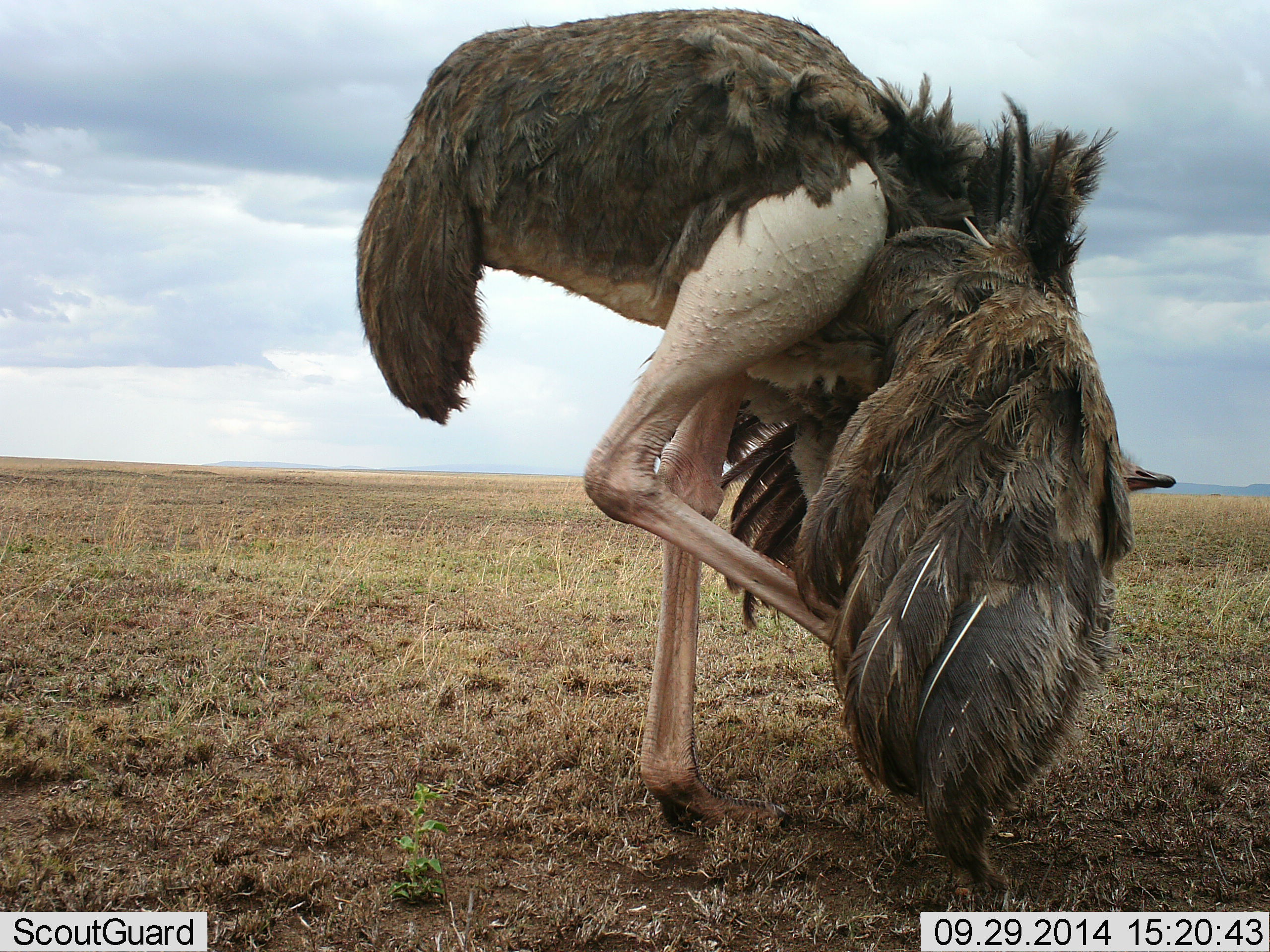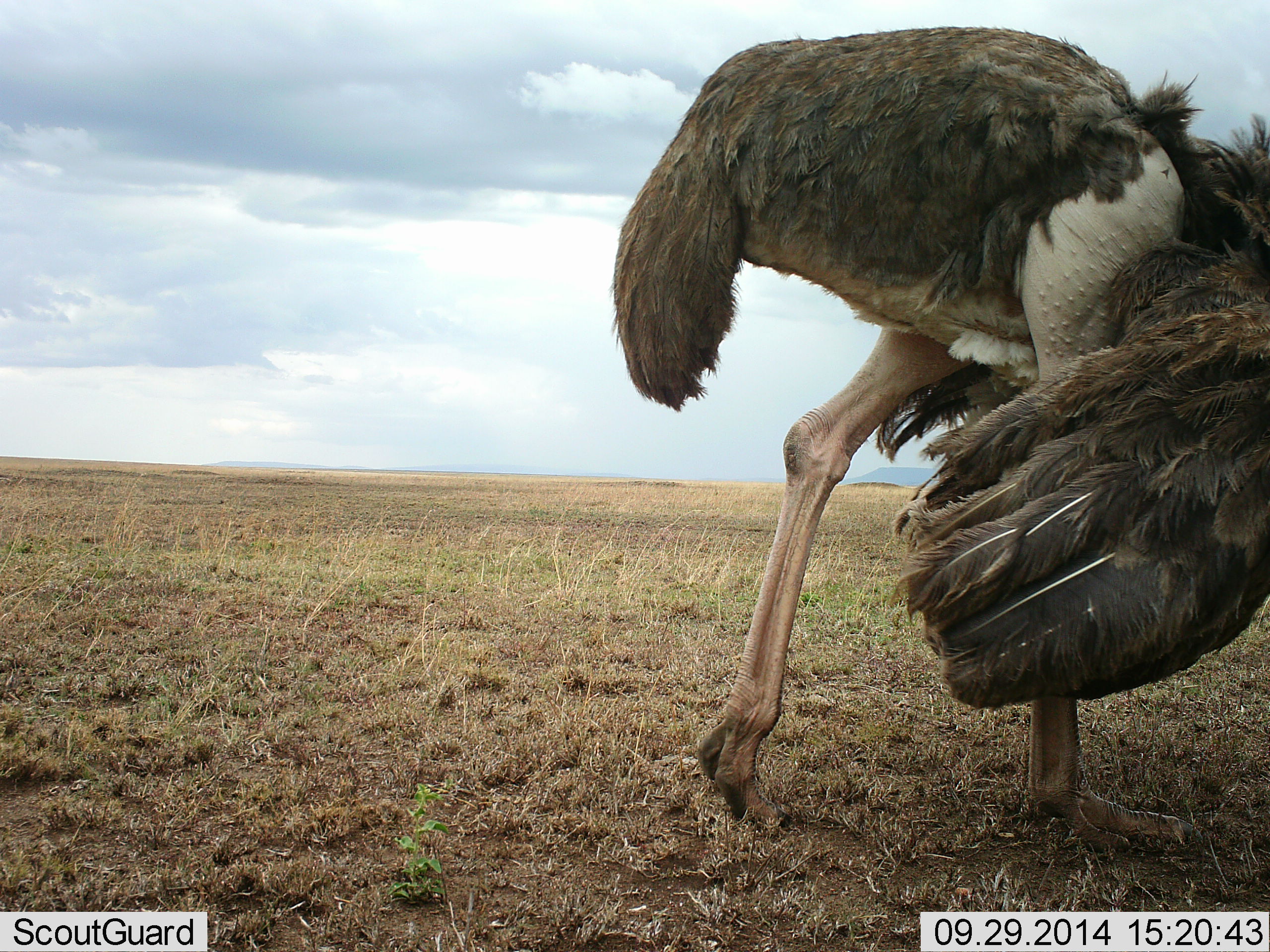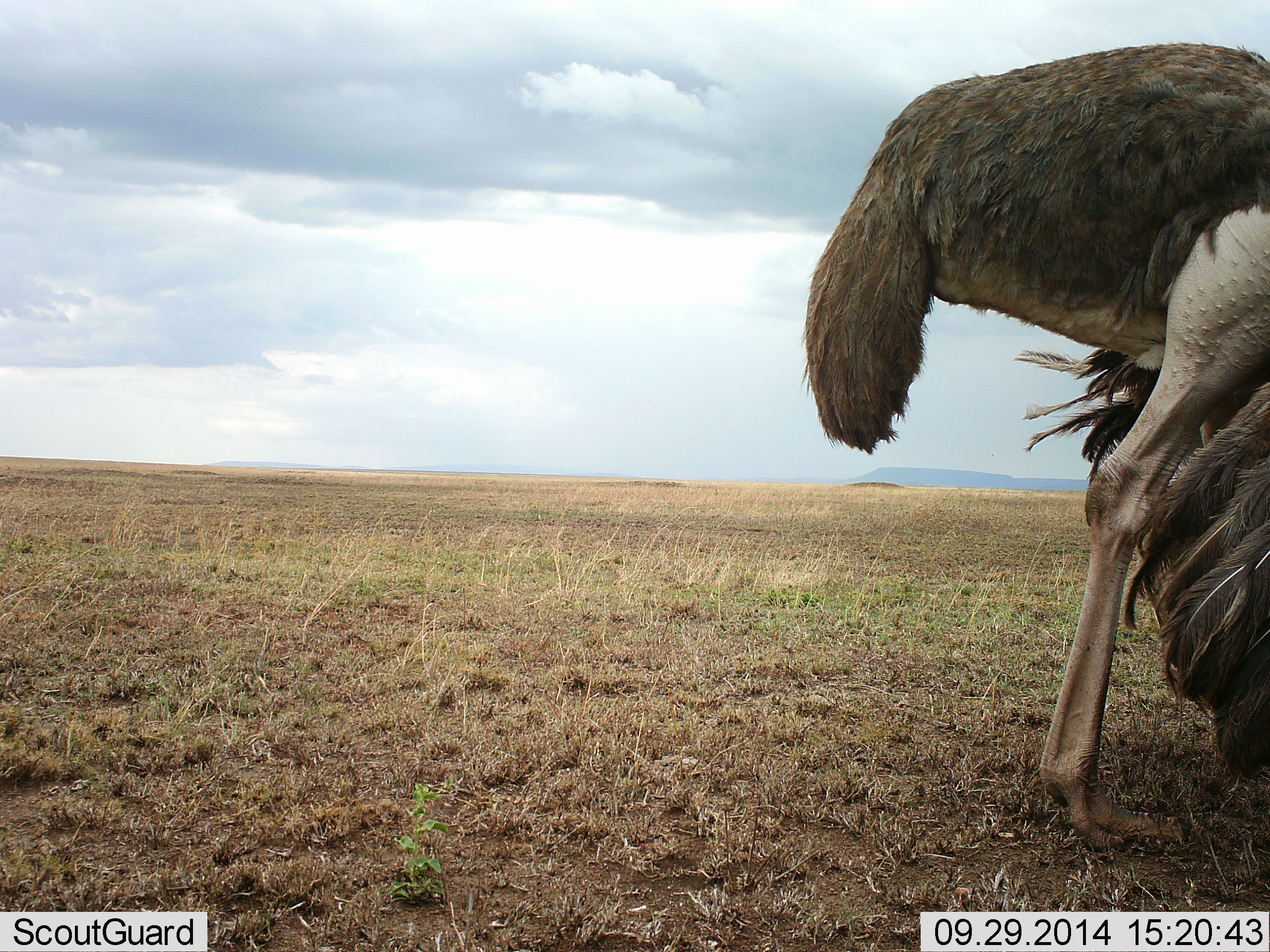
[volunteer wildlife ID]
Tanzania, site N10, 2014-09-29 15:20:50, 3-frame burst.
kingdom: Animalia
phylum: Chordata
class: Aves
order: Struthioniformes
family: Struthionidae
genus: Struthio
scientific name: Struthio camelus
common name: ostrich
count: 1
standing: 10%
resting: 0%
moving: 80%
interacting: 10%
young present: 0%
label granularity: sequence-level